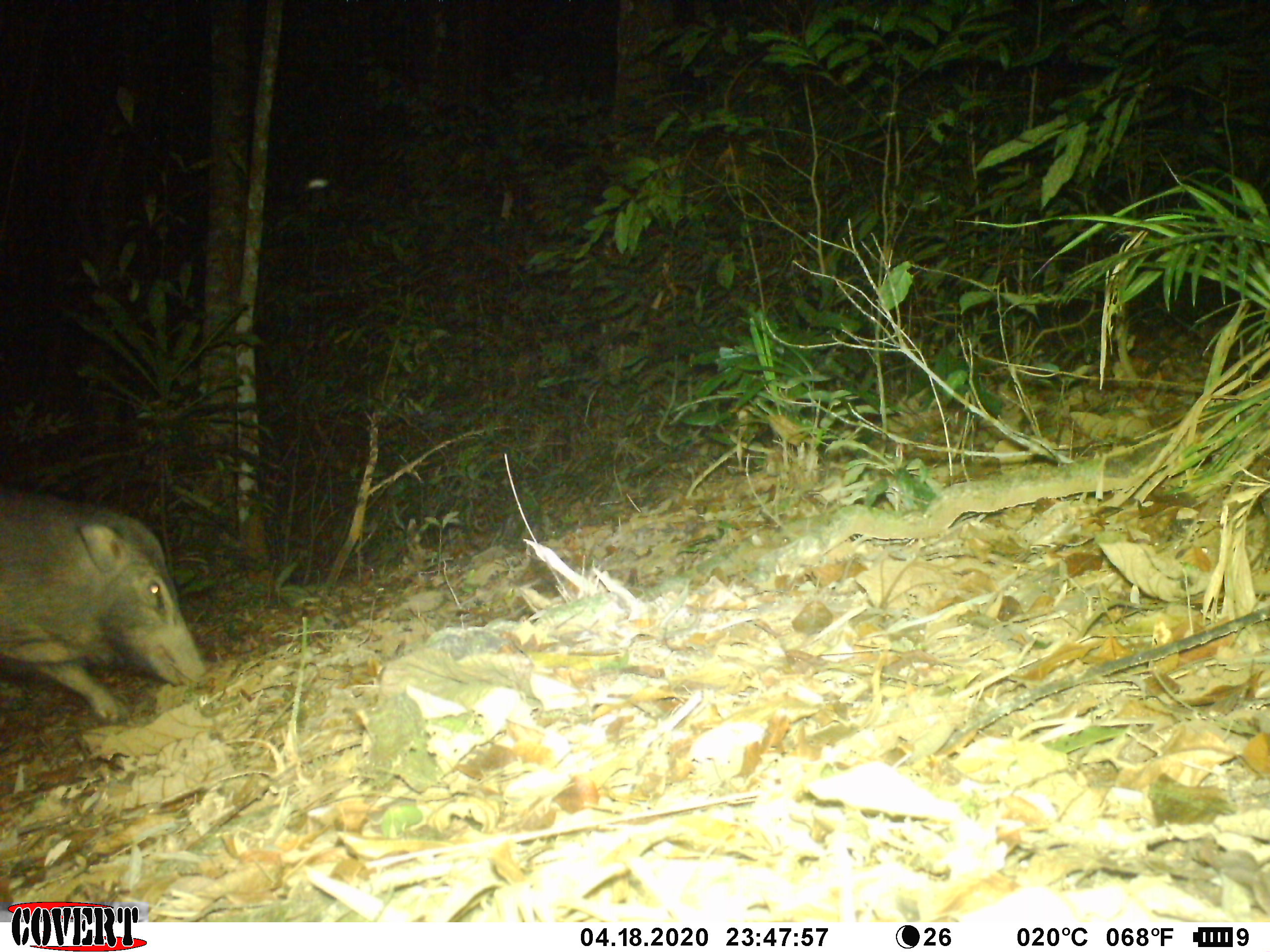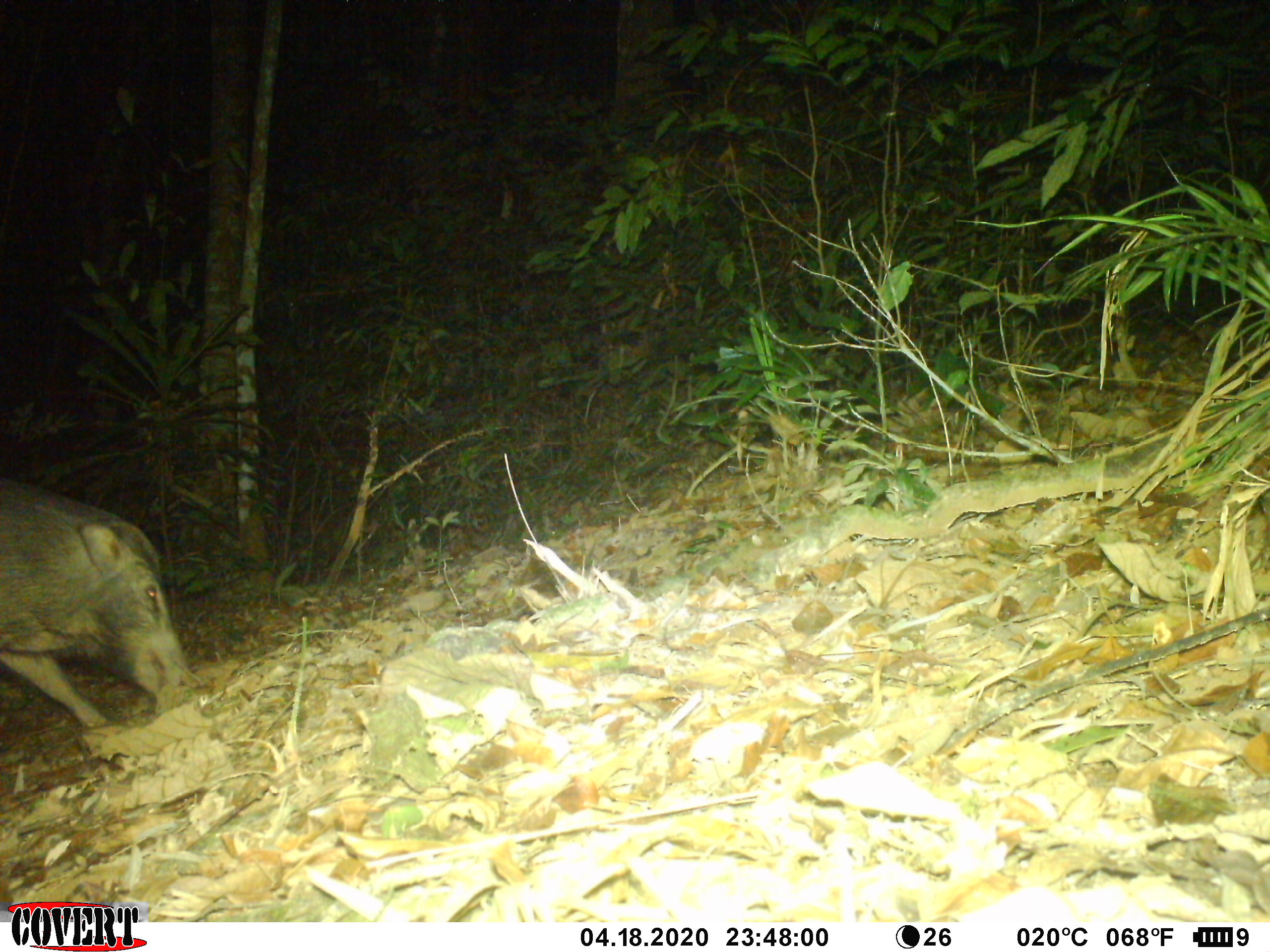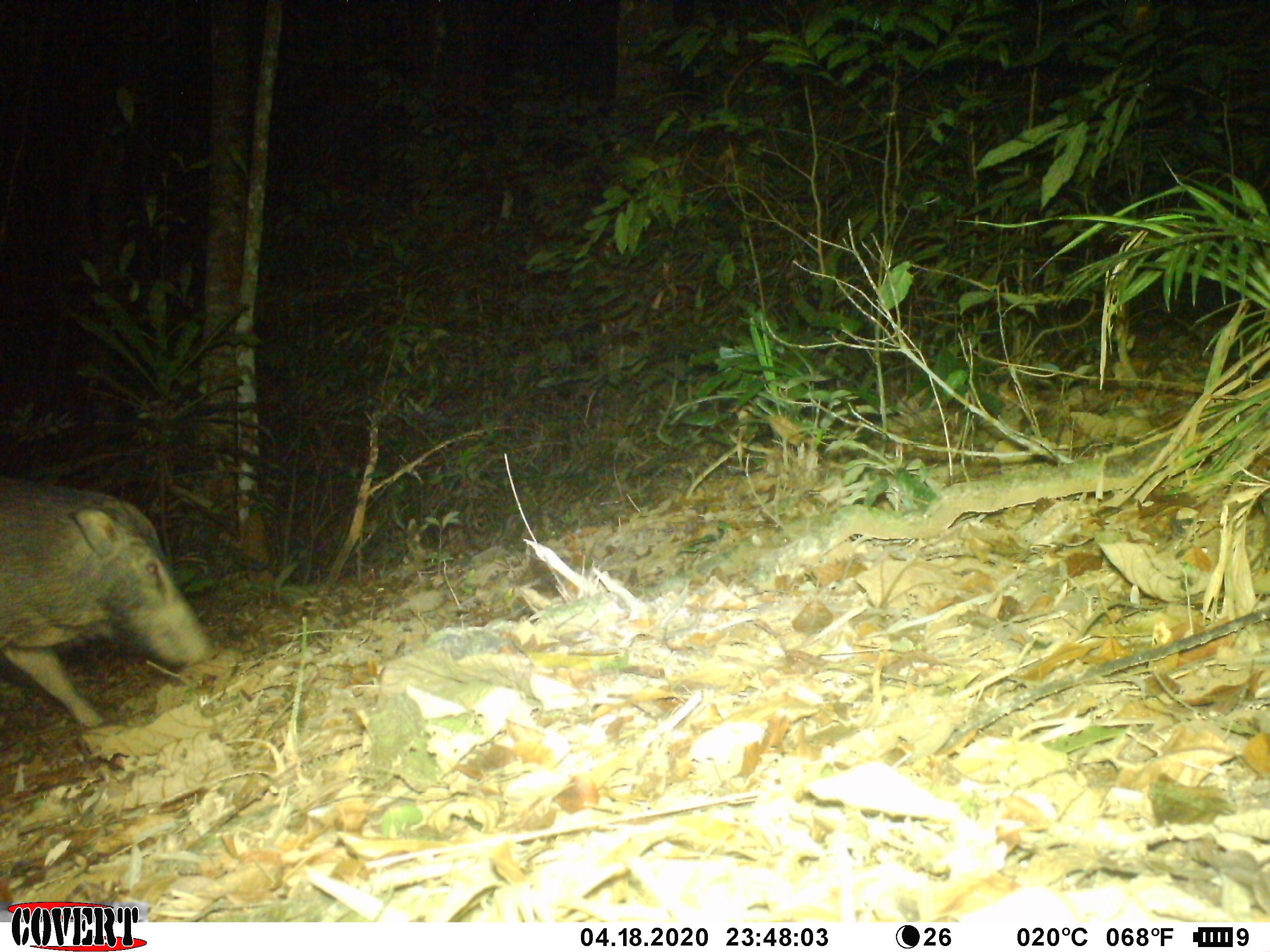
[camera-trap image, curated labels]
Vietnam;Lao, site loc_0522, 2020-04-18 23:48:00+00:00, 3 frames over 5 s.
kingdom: Animalia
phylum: Chordata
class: Mammalia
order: Artiodactyla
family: Suidae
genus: Sus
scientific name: Sus scrofa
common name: eurasian wild pig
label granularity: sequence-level